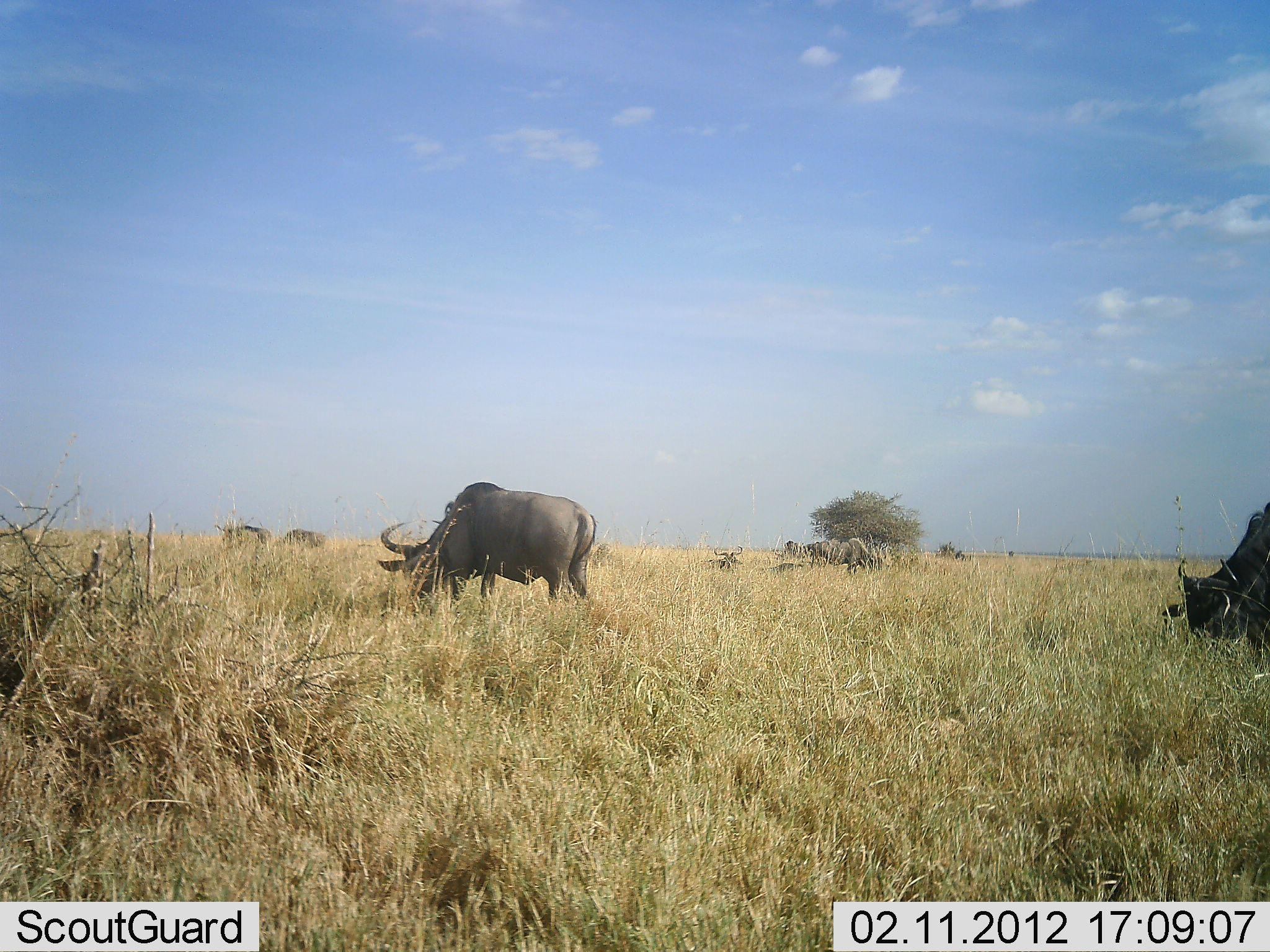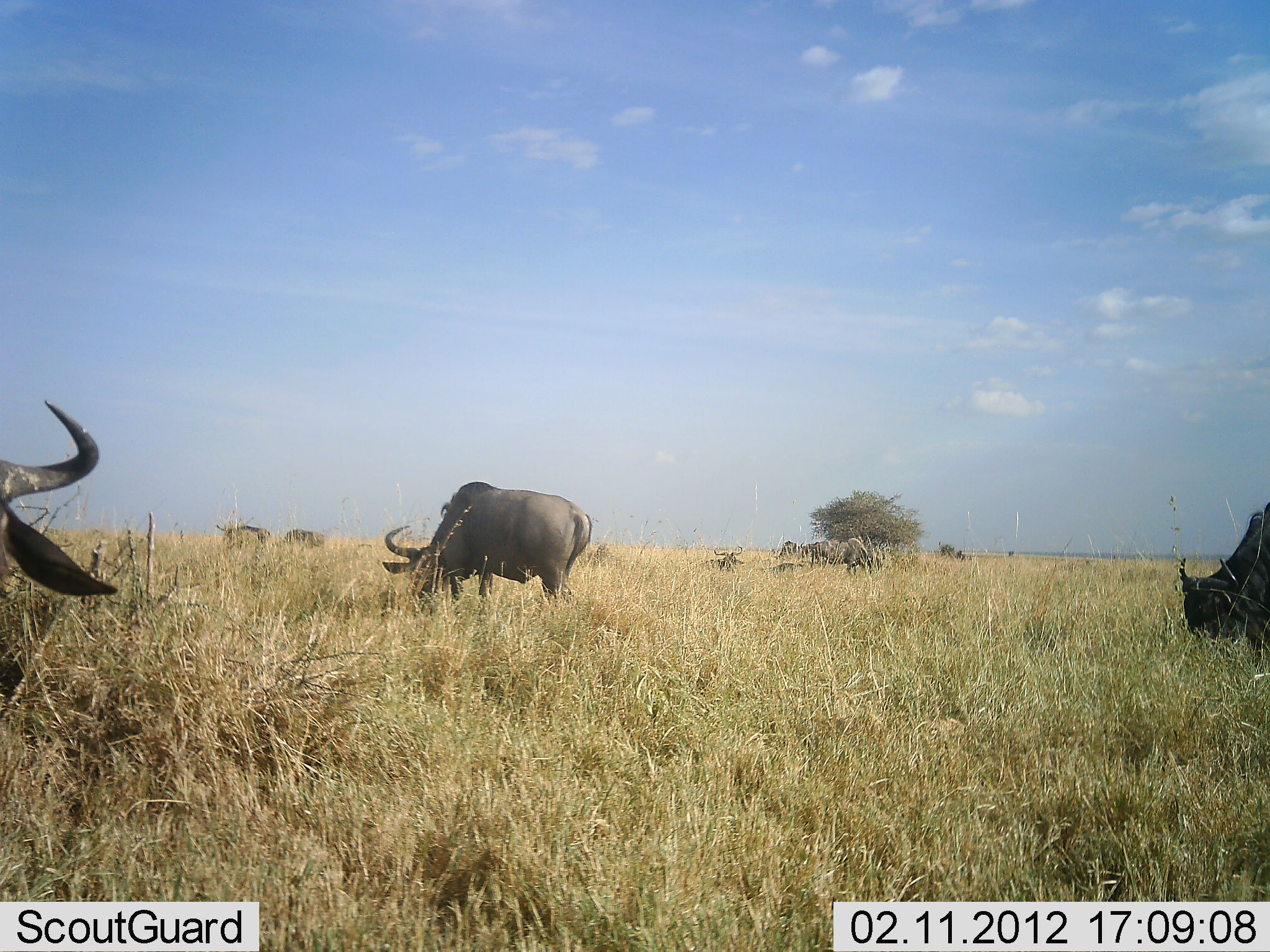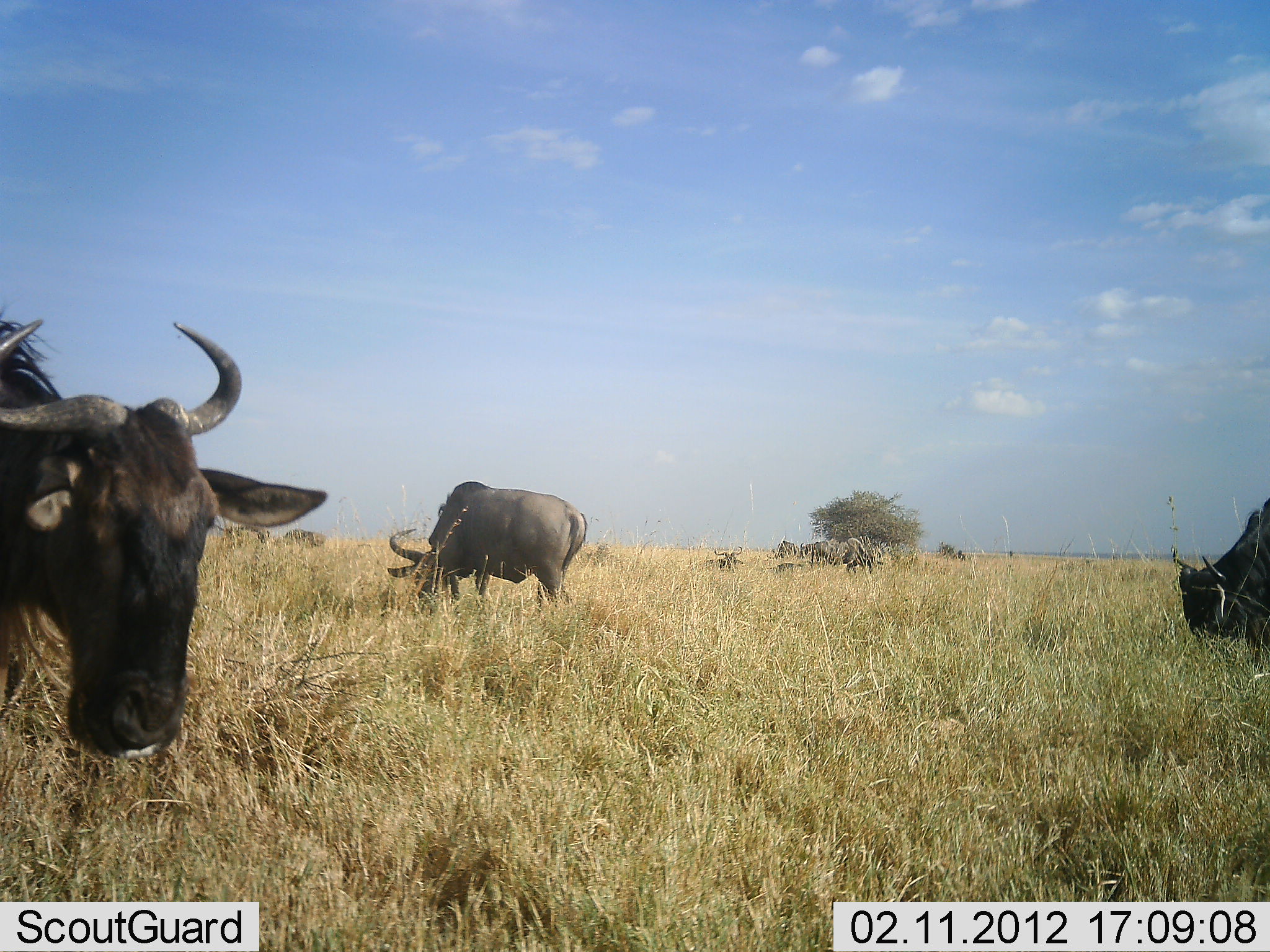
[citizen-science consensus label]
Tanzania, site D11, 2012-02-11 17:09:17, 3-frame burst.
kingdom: Animalia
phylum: Chordata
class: Mammalia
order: Artiodactyla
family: Bovidae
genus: Connochaetes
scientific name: Connochaetes taurinus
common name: blue wildebeest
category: wildebeest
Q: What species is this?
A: Wildebeest (blue wildebeest) (Connochaetes taurinus).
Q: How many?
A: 9.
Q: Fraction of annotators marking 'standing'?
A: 24%.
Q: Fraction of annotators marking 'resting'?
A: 32%.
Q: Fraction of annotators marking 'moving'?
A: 46%.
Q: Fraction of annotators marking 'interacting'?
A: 0%.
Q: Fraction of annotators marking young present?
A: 0%.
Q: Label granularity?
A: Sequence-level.